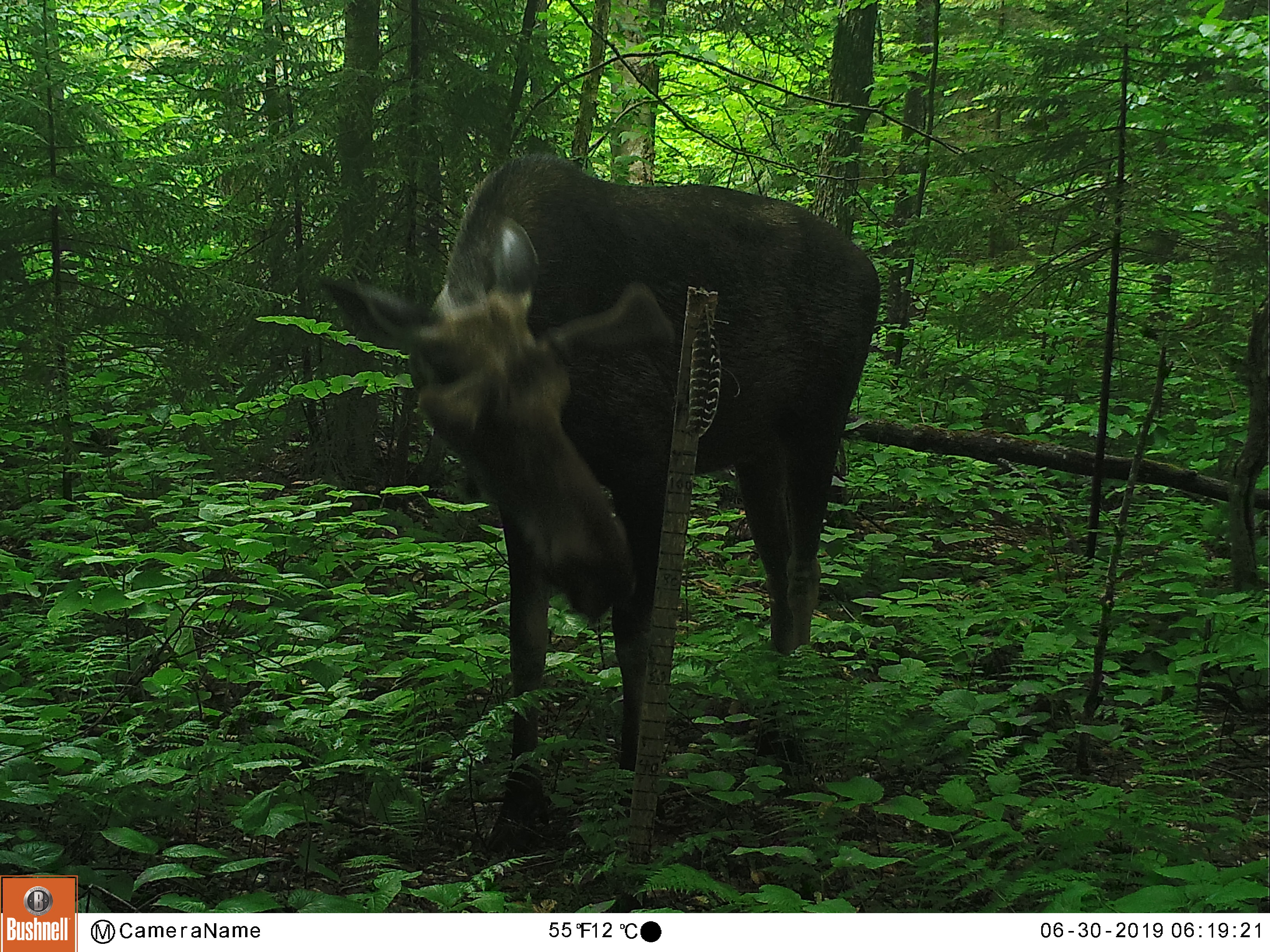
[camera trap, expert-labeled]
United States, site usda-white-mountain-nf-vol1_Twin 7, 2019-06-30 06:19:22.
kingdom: Animalia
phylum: Chordata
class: Mammalia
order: Artiodactyla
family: Cervidae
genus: Alces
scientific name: Alces alces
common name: moose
Moose (Alces alces).